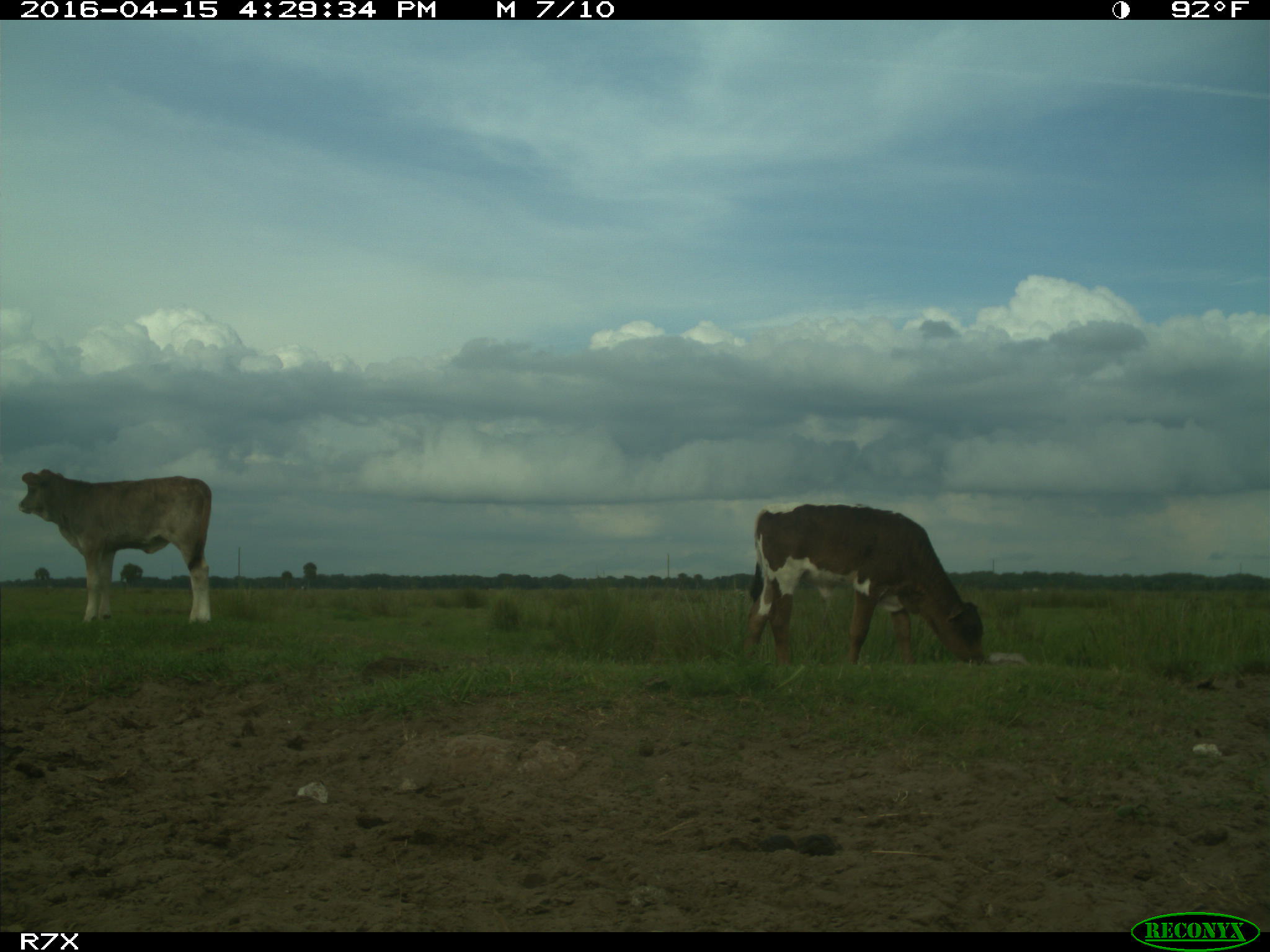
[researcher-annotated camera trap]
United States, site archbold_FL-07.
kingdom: Animalia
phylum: Chordata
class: Mammalia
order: Artiodactyla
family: Bovidae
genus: Bos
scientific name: Bos taurus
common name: domestic cow